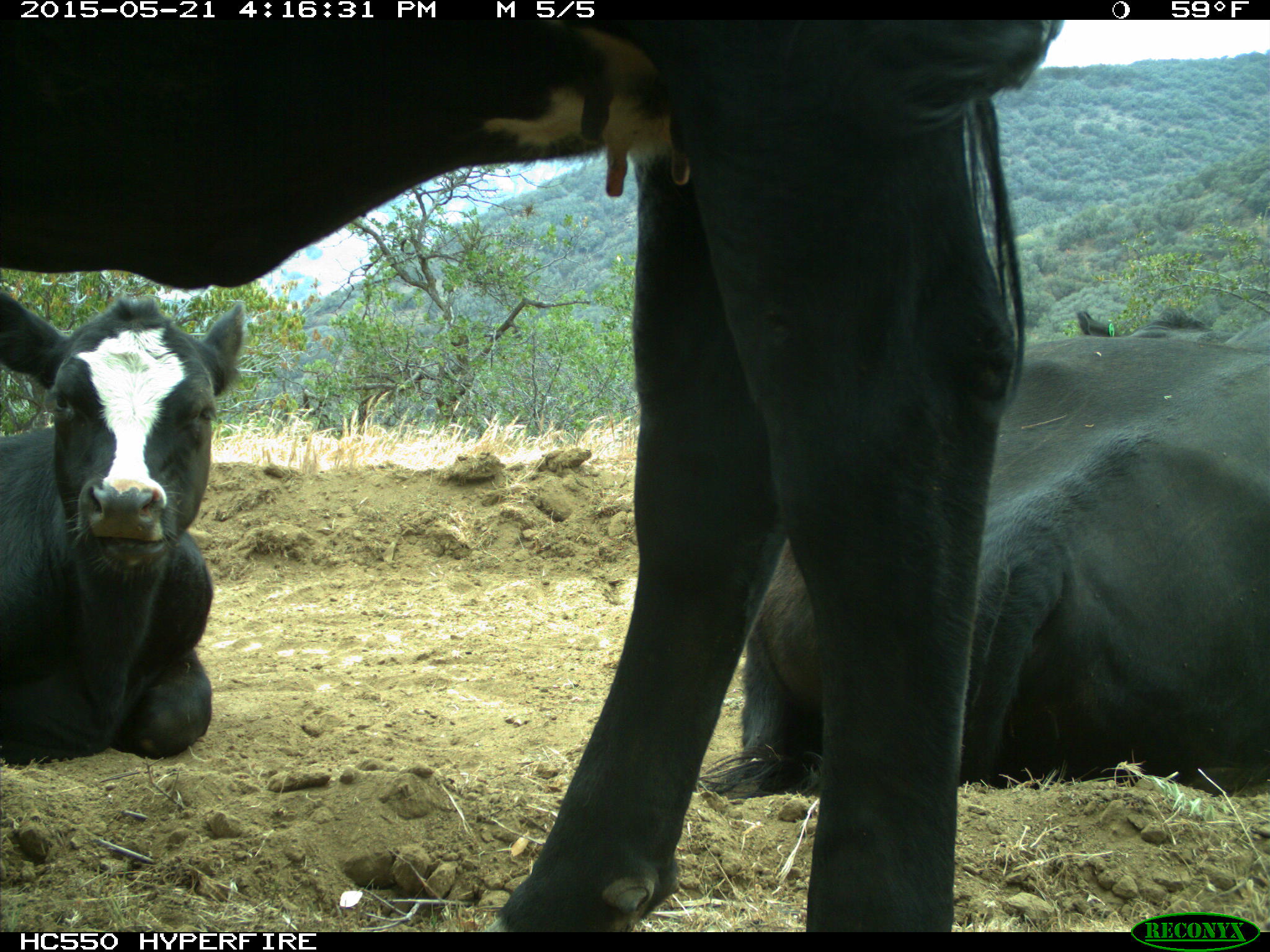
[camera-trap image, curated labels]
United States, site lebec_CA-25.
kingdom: Animalia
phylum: Chordata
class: Mammalia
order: Artiodactyla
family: Bovidae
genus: Bos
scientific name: Bos taurus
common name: domestic cow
Bos taurus (domestic cow).